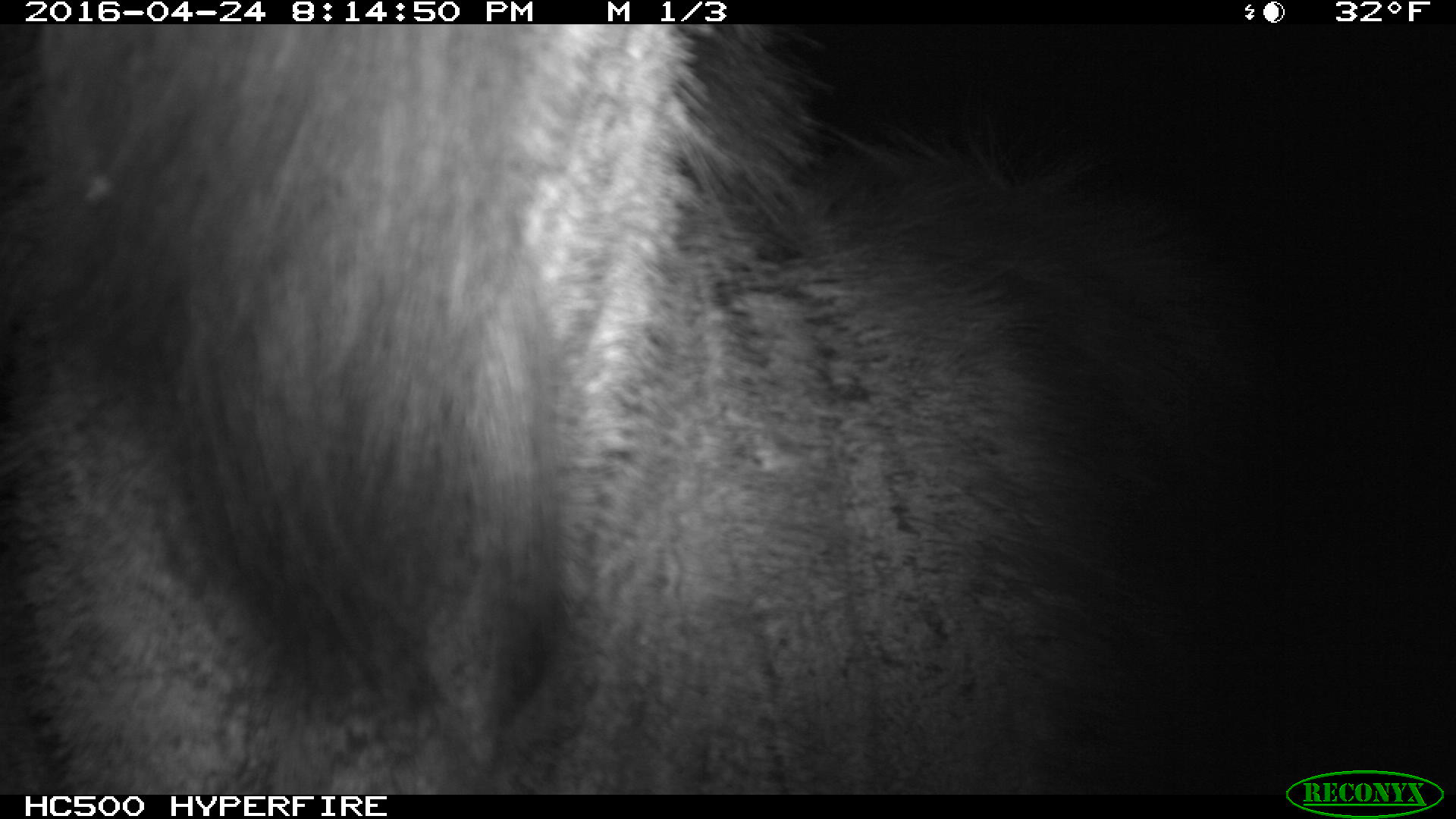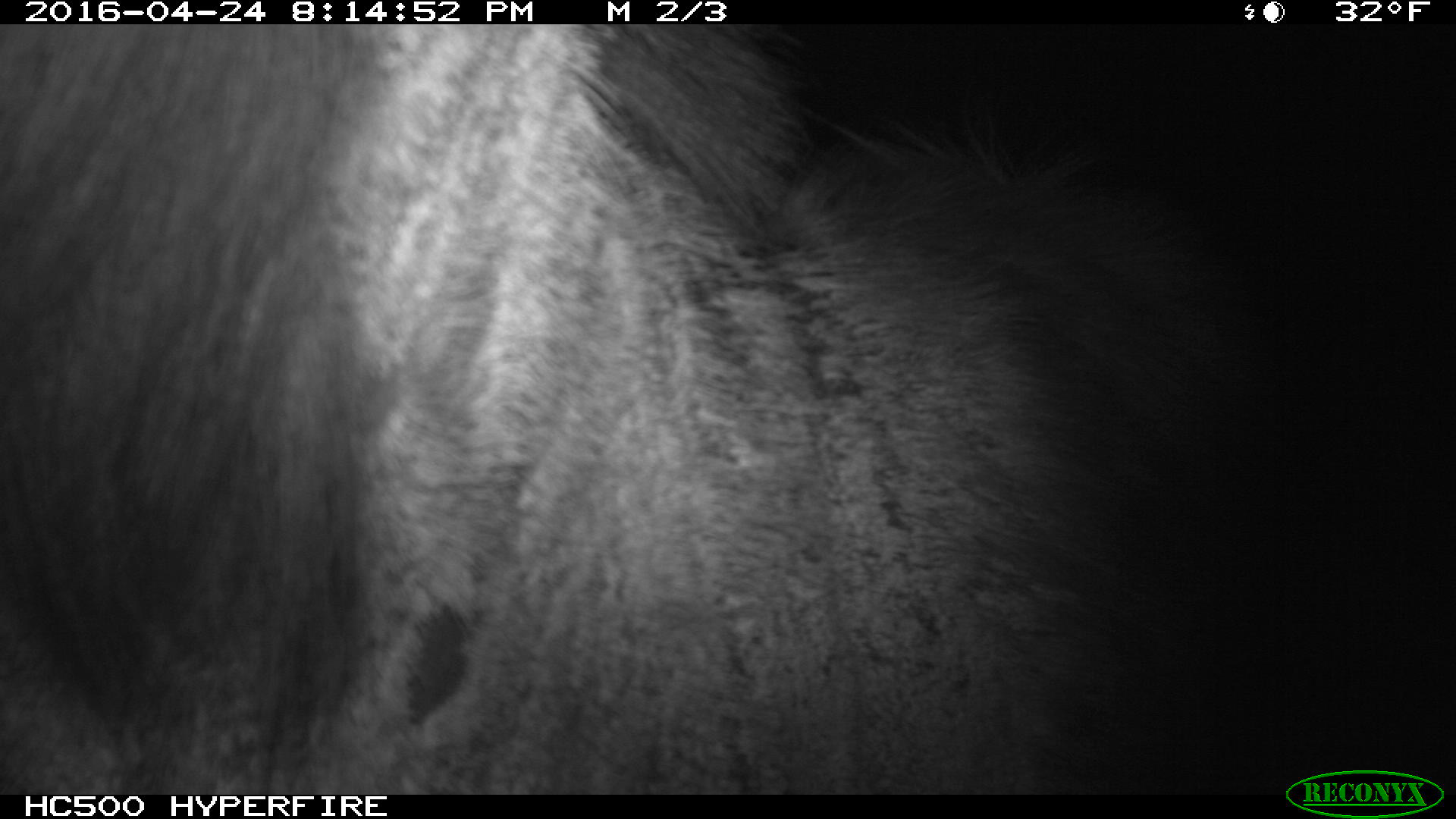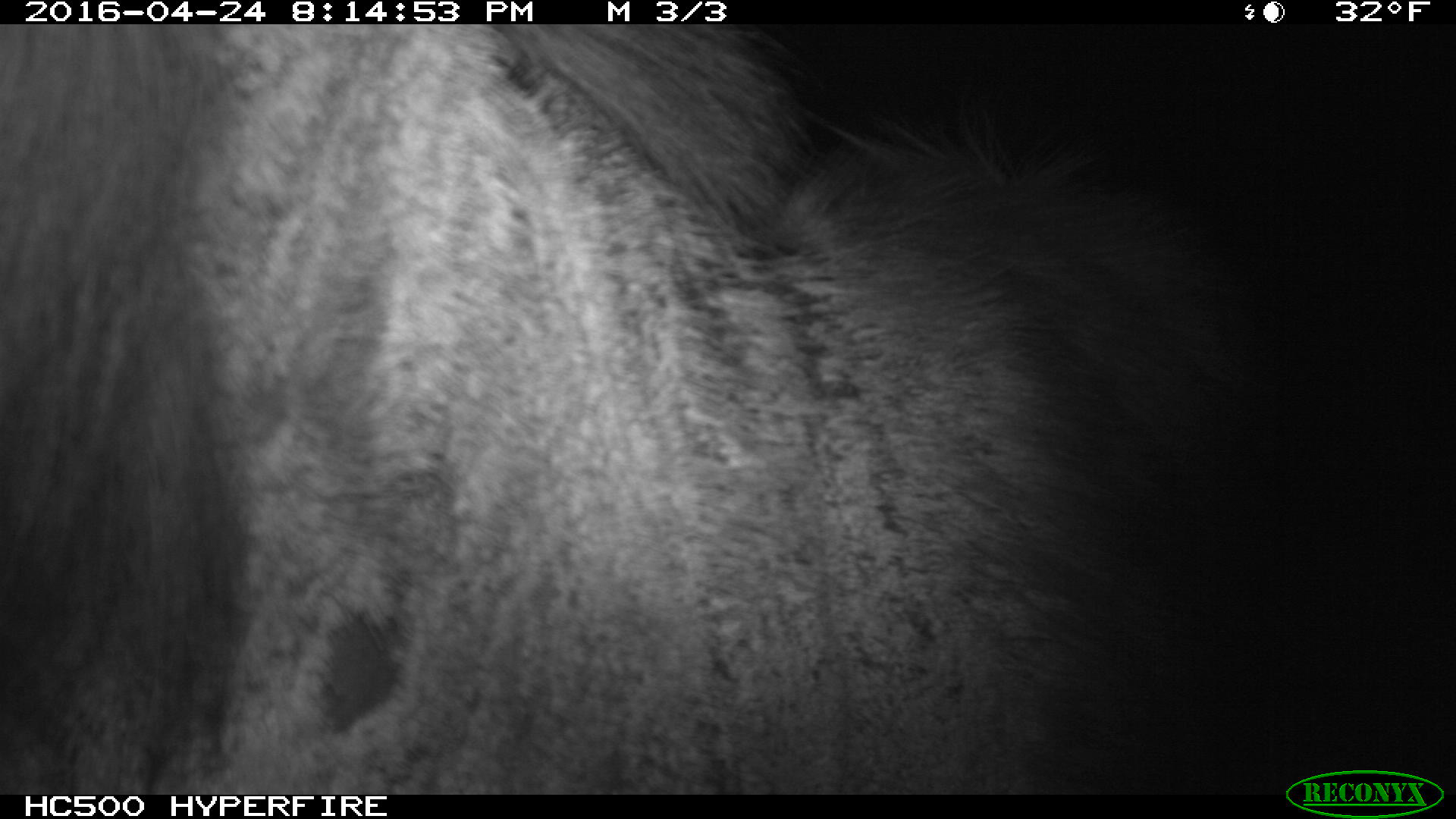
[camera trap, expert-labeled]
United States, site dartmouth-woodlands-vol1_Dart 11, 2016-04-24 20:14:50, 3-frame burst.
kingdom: Animalia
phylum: Chordata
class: Mammalia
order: Artiodactyla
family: Cervidae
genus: Alces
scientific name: Alces alces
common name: moose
Moose (Alces alces).